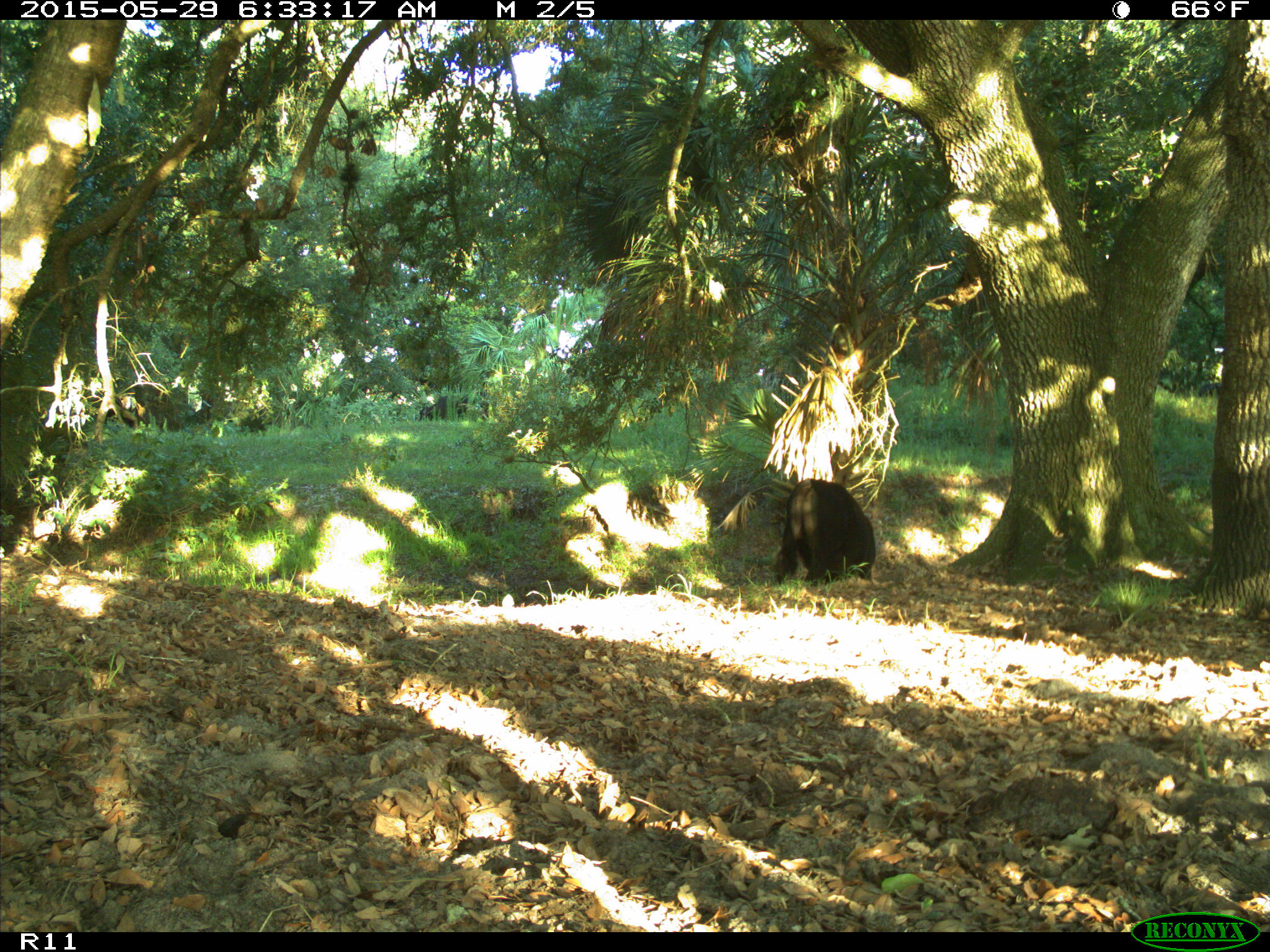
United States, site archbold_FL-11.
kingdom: Animalia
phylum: Chordata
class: Mammalia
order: Artiodactyla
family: Bovidae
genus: Bos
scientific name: Bos taurus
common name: domestic cow